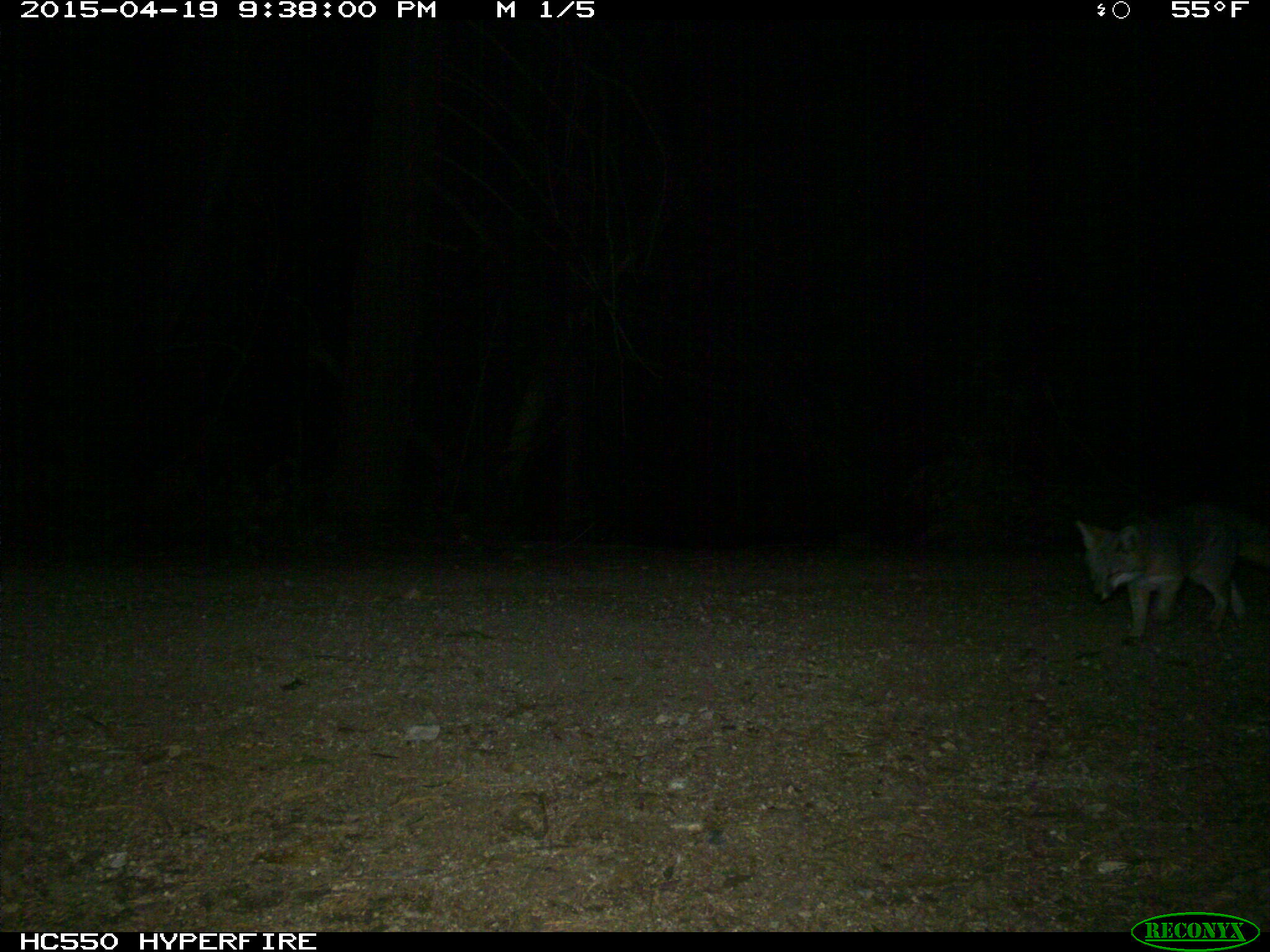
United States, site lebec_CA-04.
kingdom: Animalia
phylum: Chordata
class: Mammalia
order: Carnivora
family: Canidae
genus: Urocyon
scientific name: Urocyon cinereoargenteus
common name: gray fox